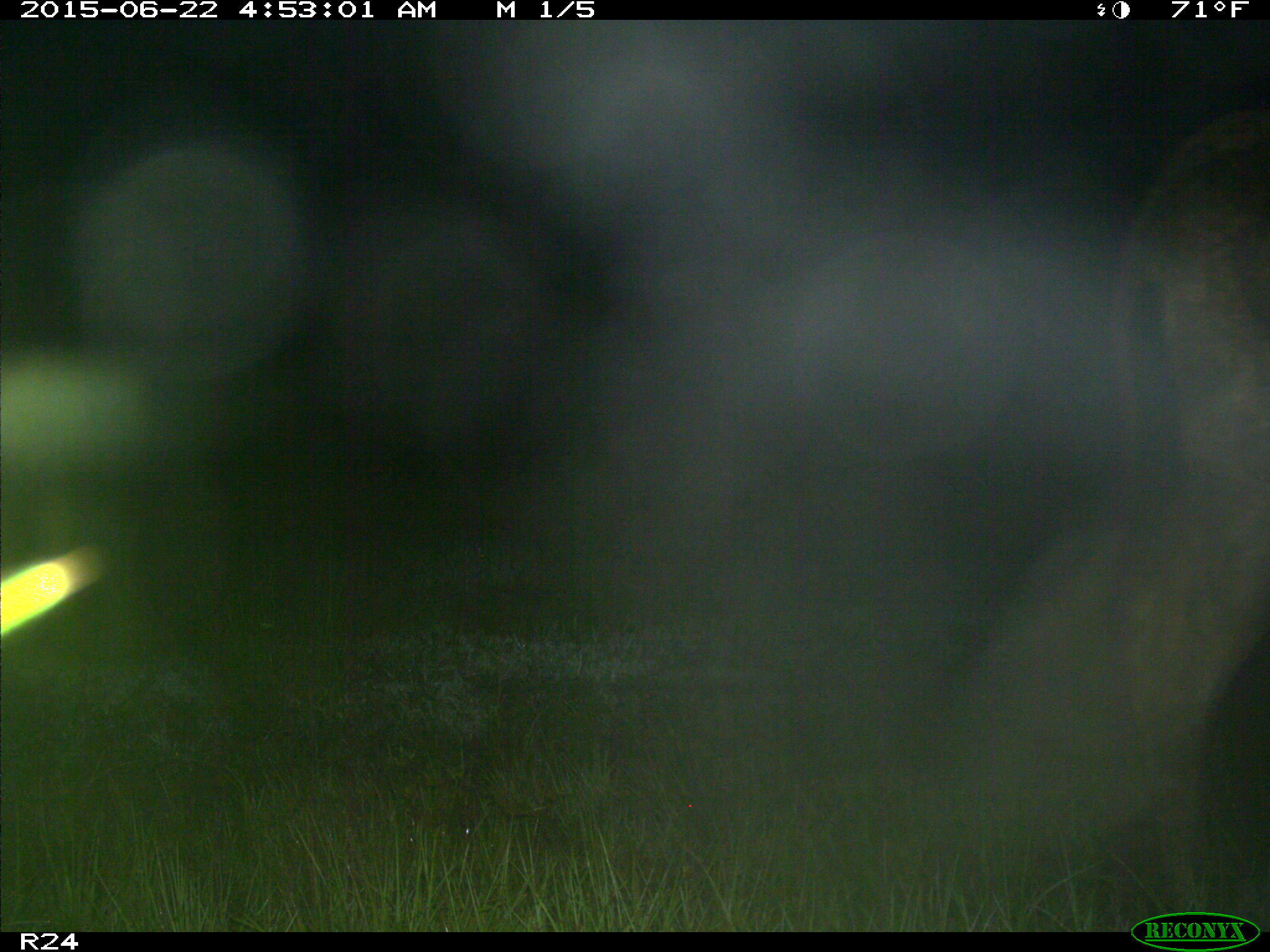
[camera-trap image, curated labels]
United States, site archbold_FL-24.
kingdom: Animalia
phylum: Chordata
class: Mammalia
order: Artiodactyla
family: Bovidae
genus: Bos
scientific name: Bos taurus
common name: domestic cow